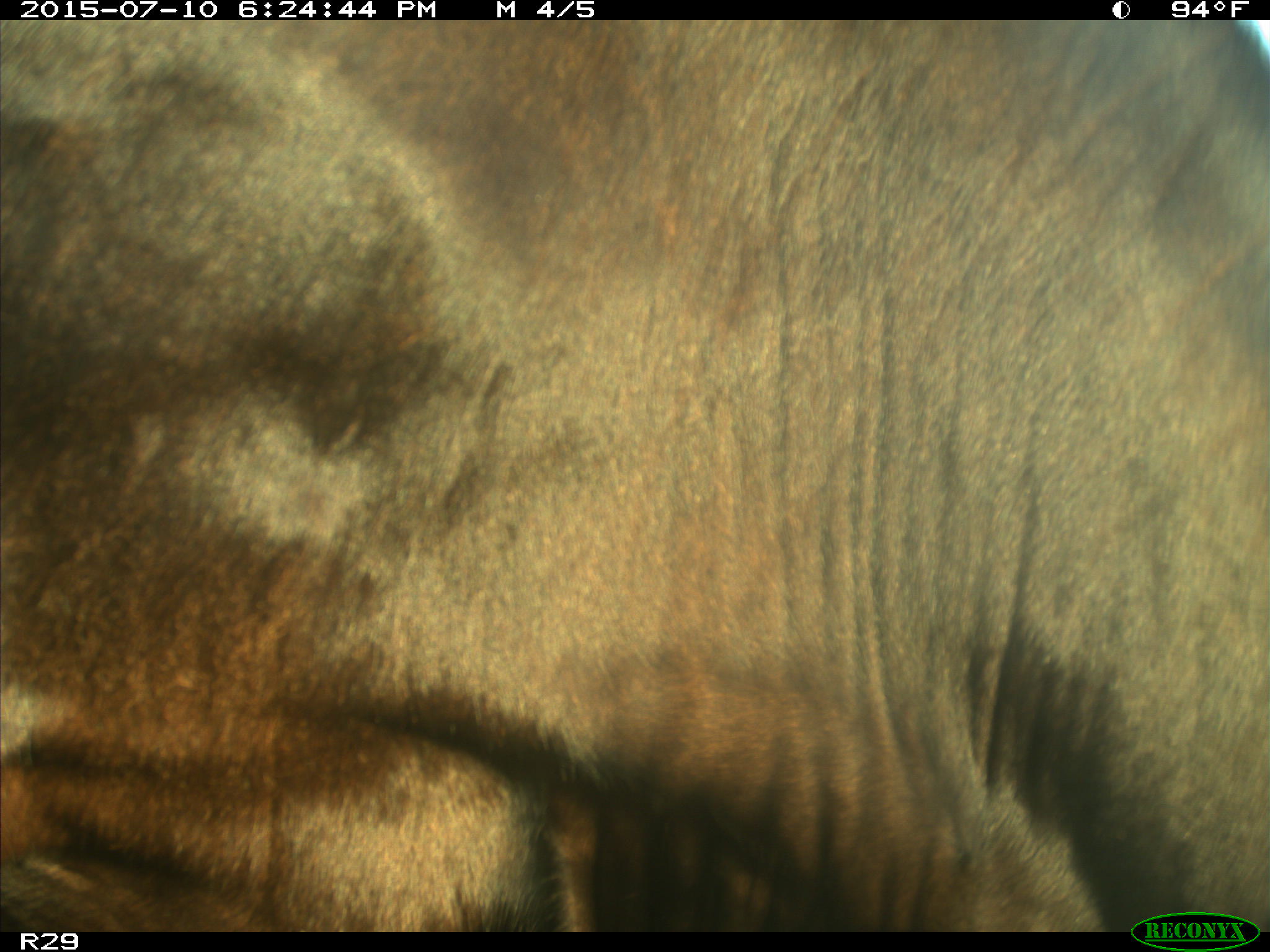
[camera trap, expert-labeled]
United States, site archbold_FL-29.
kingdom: Animalia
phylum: Chordata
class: Mammalia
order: Artiodactyla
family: Bovidae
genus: Bos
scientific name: Bos taurus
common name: domestic cow